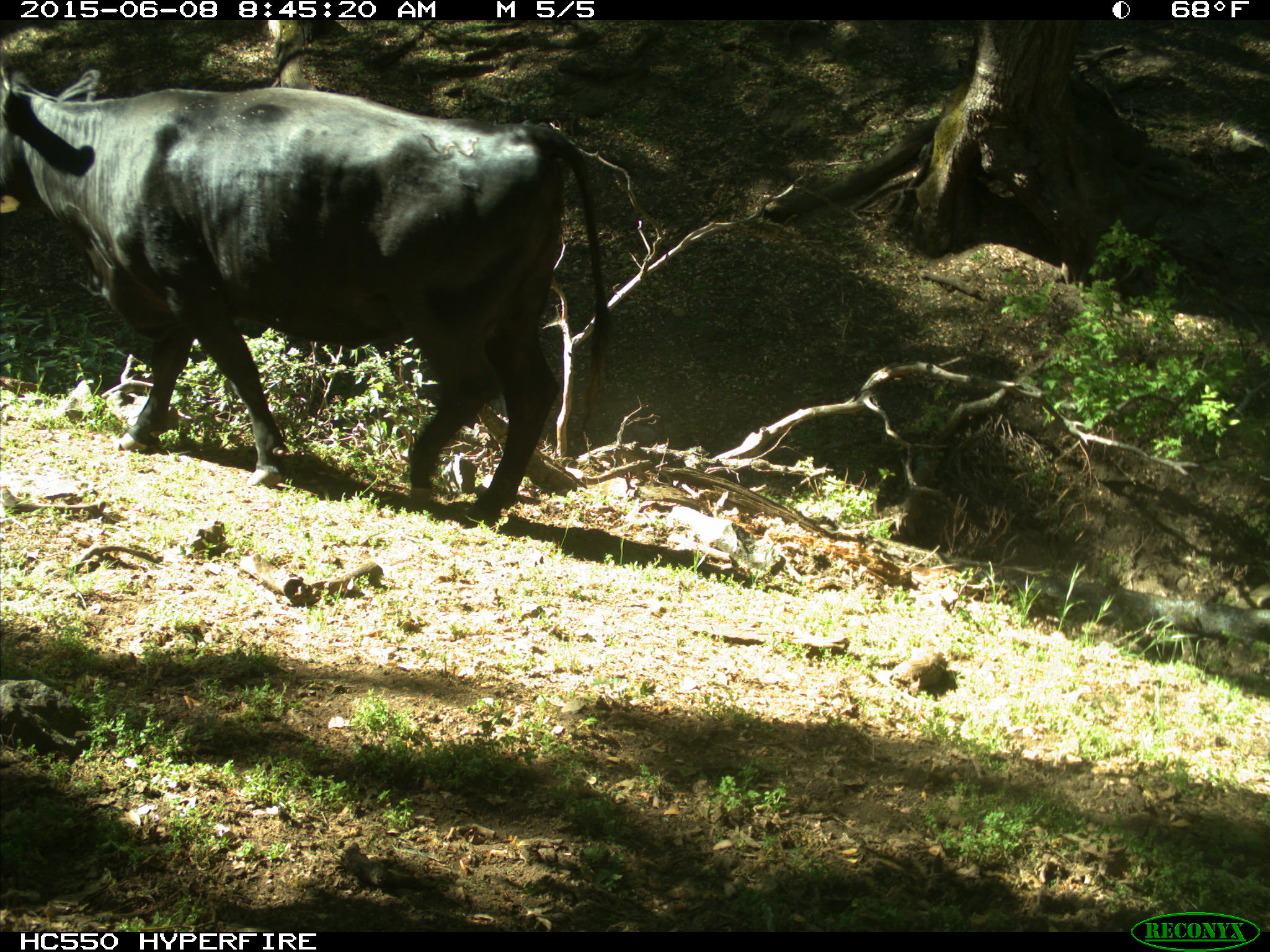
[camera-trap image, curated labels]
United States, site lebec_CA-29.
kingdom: Animalia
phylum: Chordata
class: Mammalia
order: Artiodactyla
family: Bovidae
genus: Bos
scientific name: Bos taurus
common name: domestic cow